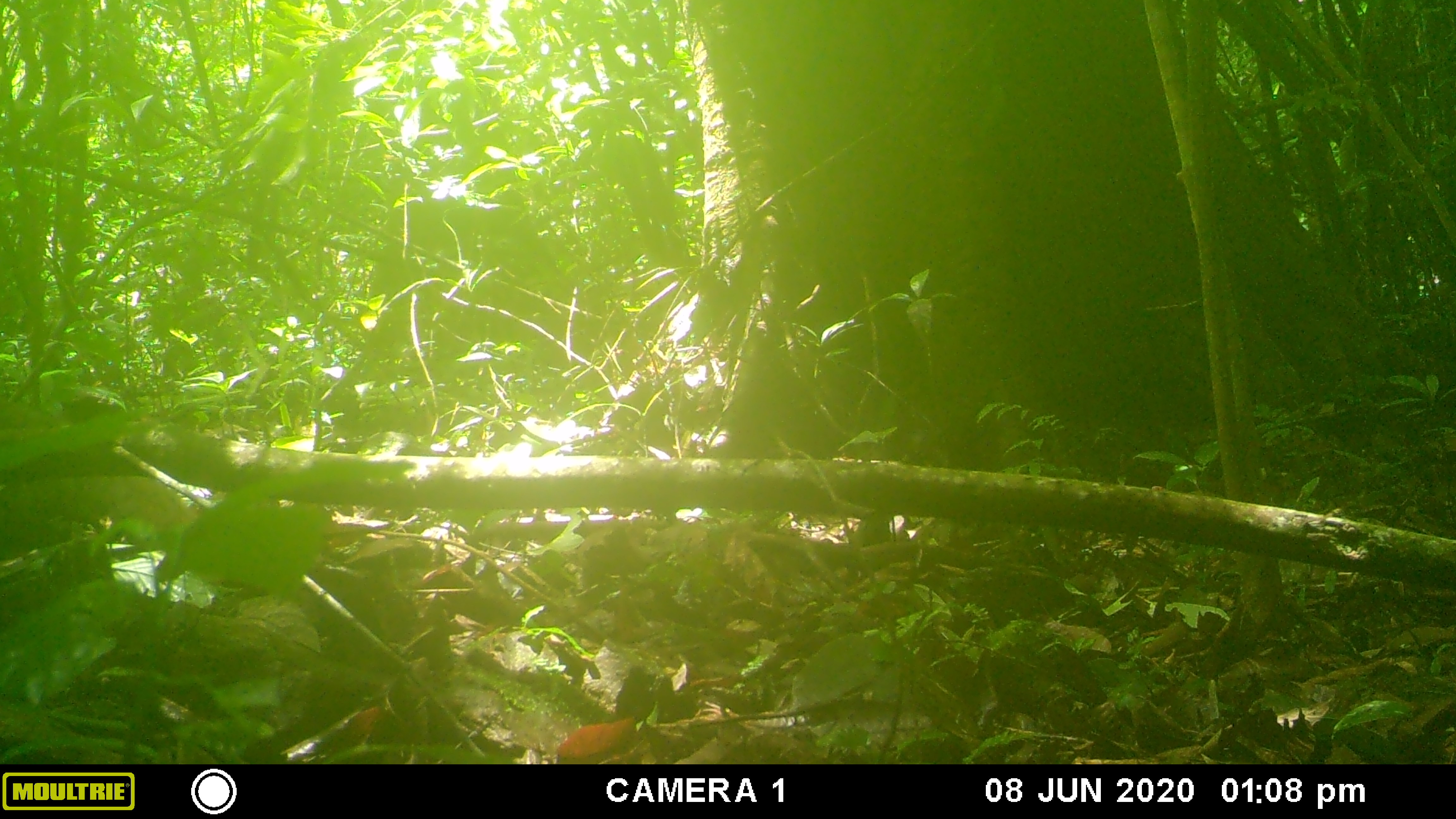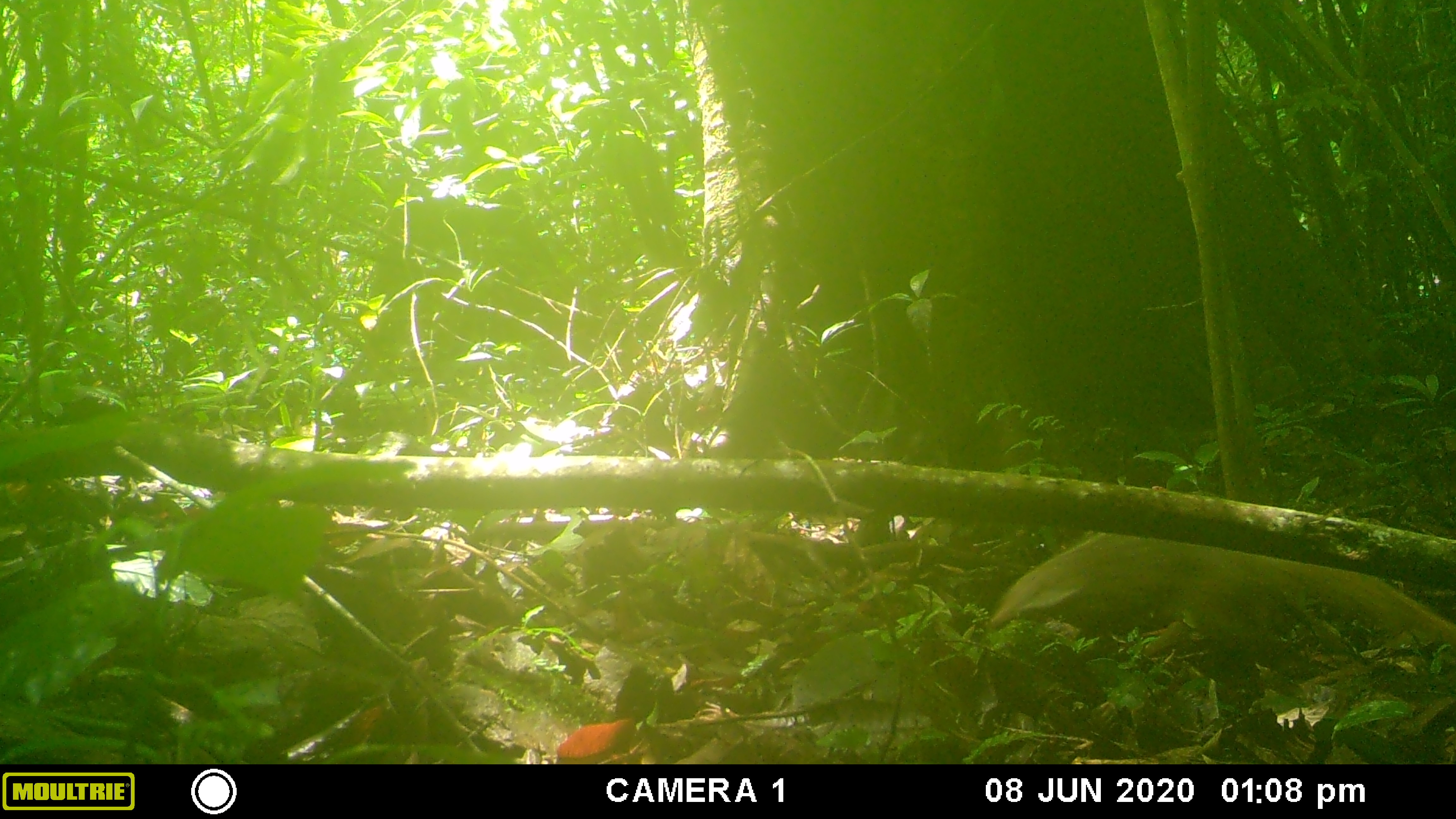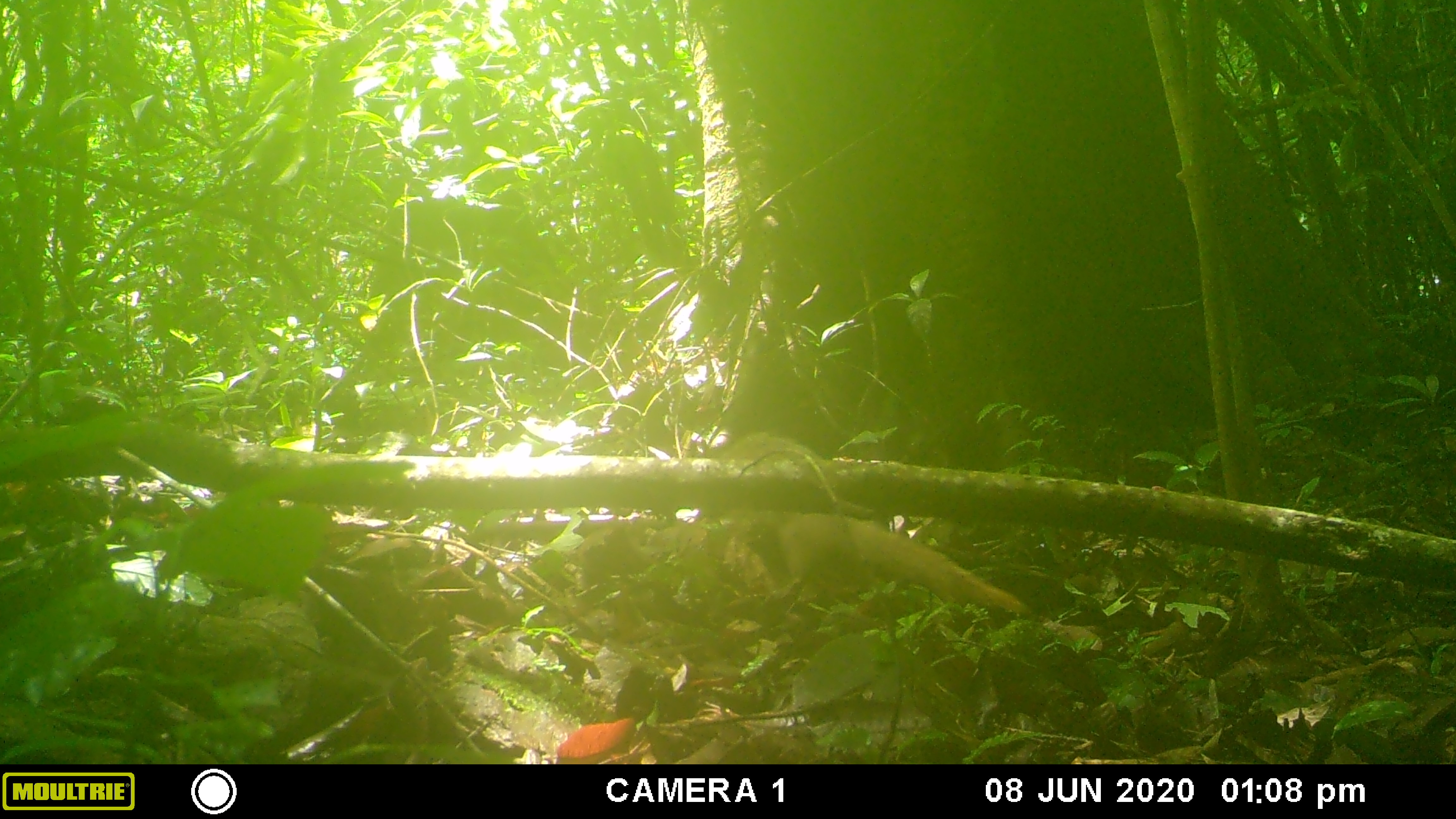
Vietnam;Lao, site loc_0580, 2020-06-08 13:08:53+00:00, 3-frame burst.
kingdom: Animalia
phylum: Chordata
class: Mammalia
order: Carnivora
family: Herpestidae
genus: Urva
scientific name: Urva urva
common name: crab-eating mongoose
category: crab eating mongoose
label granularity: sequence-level